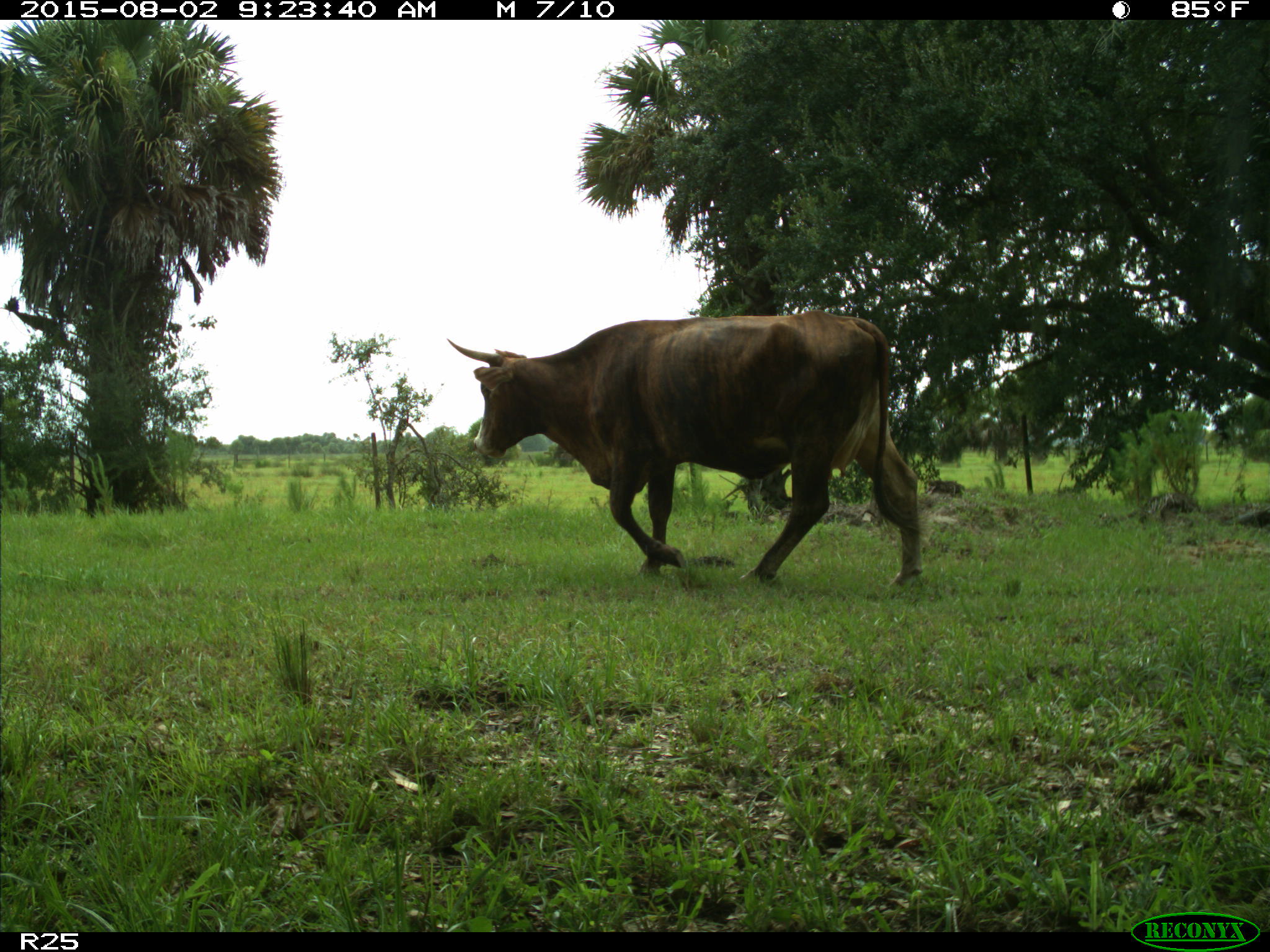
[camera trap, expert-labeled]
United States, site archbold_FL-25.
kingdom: Animalia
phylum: Chordata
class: Mammalia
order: Artiodactyla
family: Bovidae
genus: Bos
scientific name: Bos taurus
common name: domestic cow